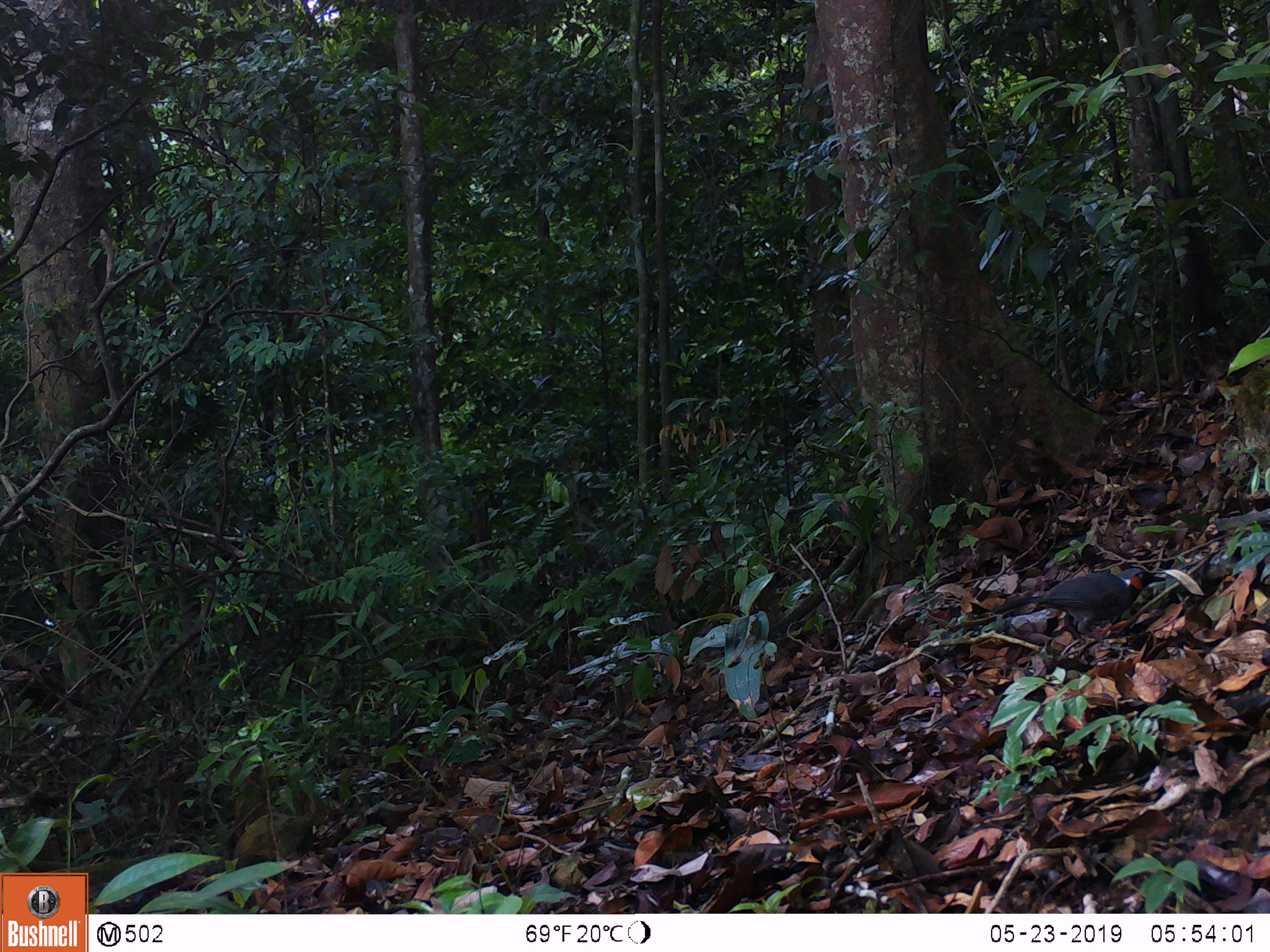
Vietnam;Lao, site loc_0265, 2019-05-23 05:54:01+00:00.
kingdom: Animalia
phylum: Chordata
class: Aves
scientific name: Aves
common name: bird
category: unidentified bird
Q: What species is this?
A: Unidentified bird (bird) (Aves).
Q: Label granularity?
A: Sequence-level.